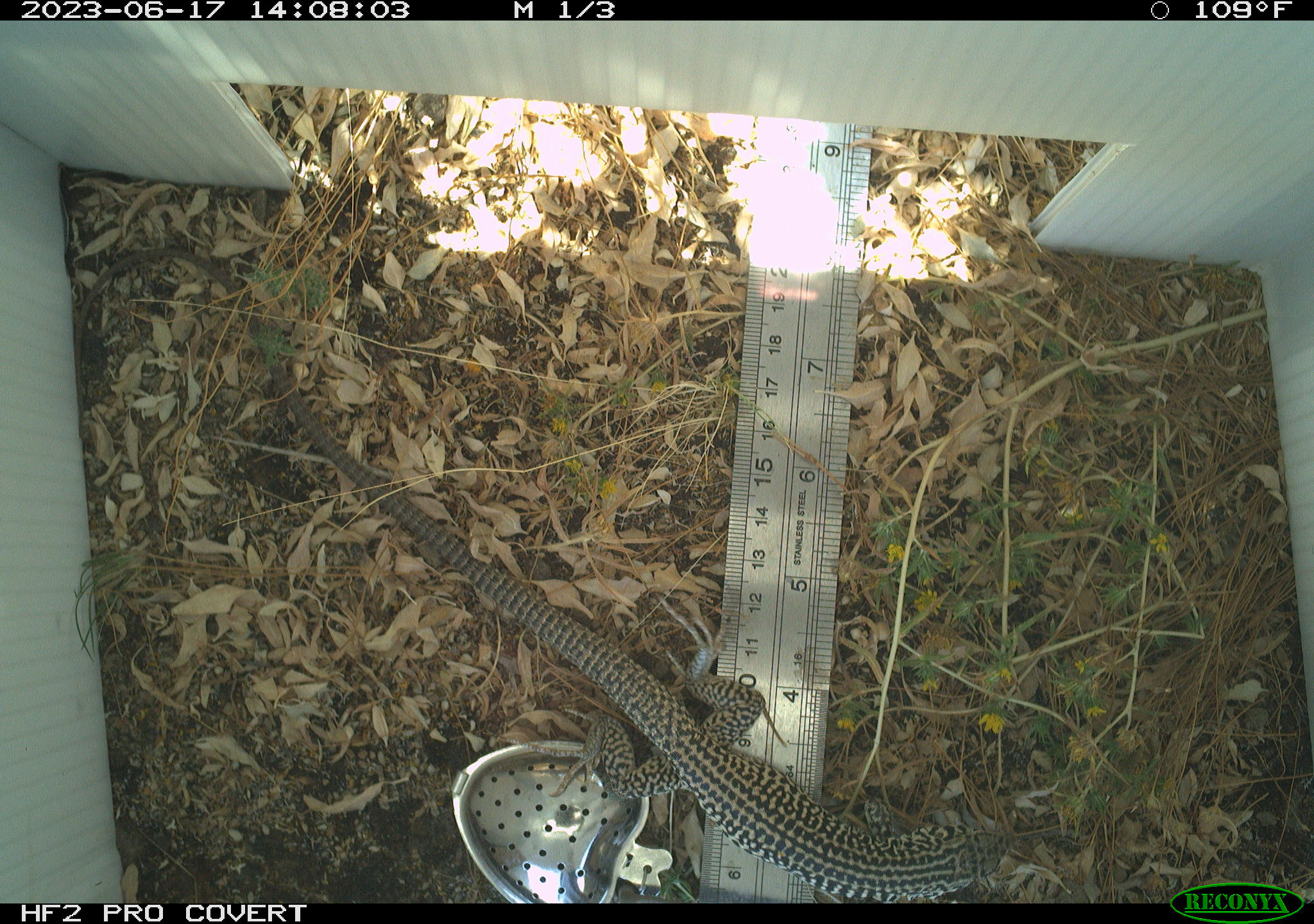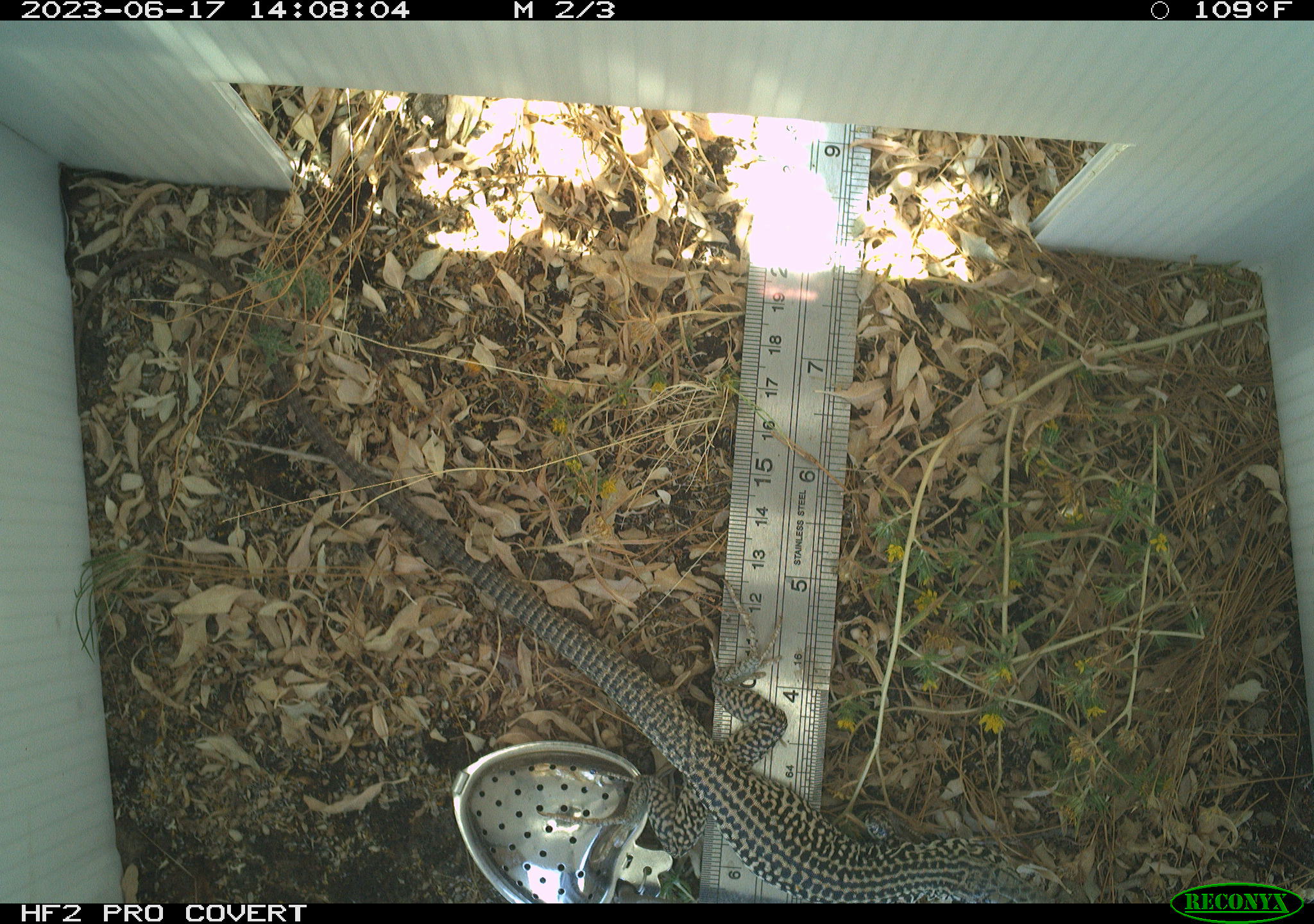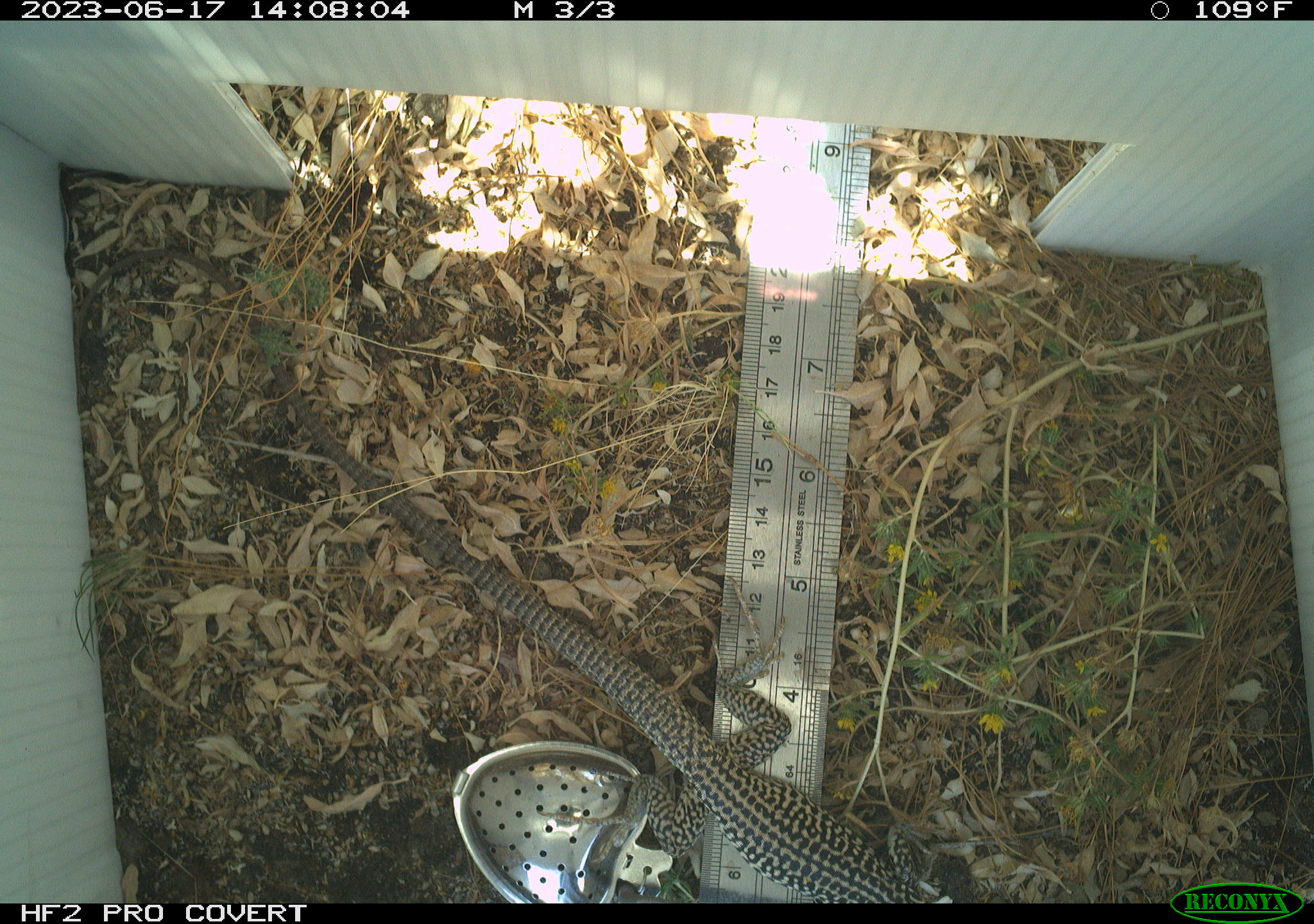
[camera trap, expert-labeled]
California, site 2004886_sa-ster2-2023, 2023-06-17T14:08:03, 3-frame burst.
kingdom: Animalia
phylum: Chordata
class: Reptilia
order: Squamata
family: Teiidae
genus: Aspidoscelis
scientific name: Aspidoscelis tigris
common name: western whiptail